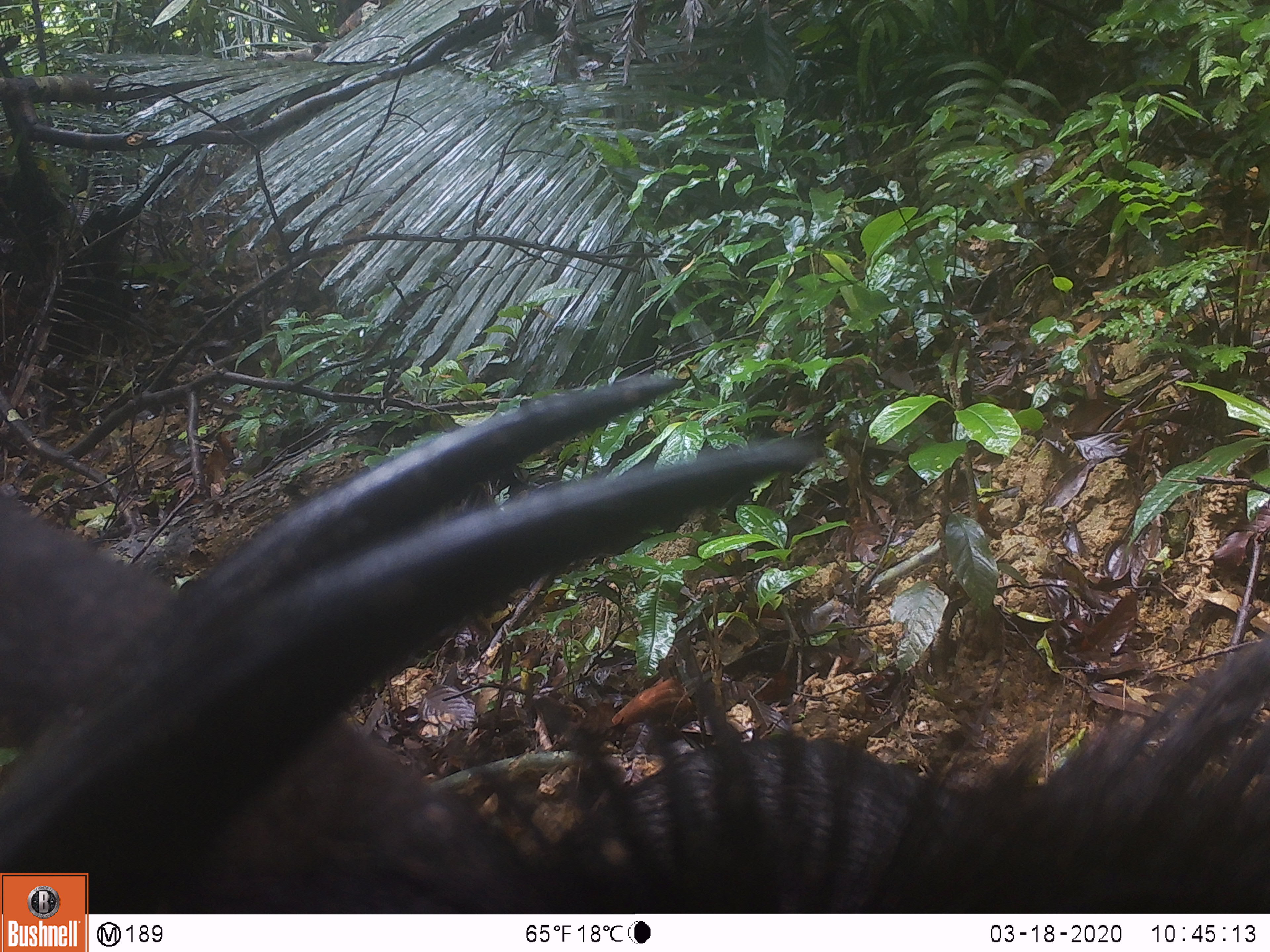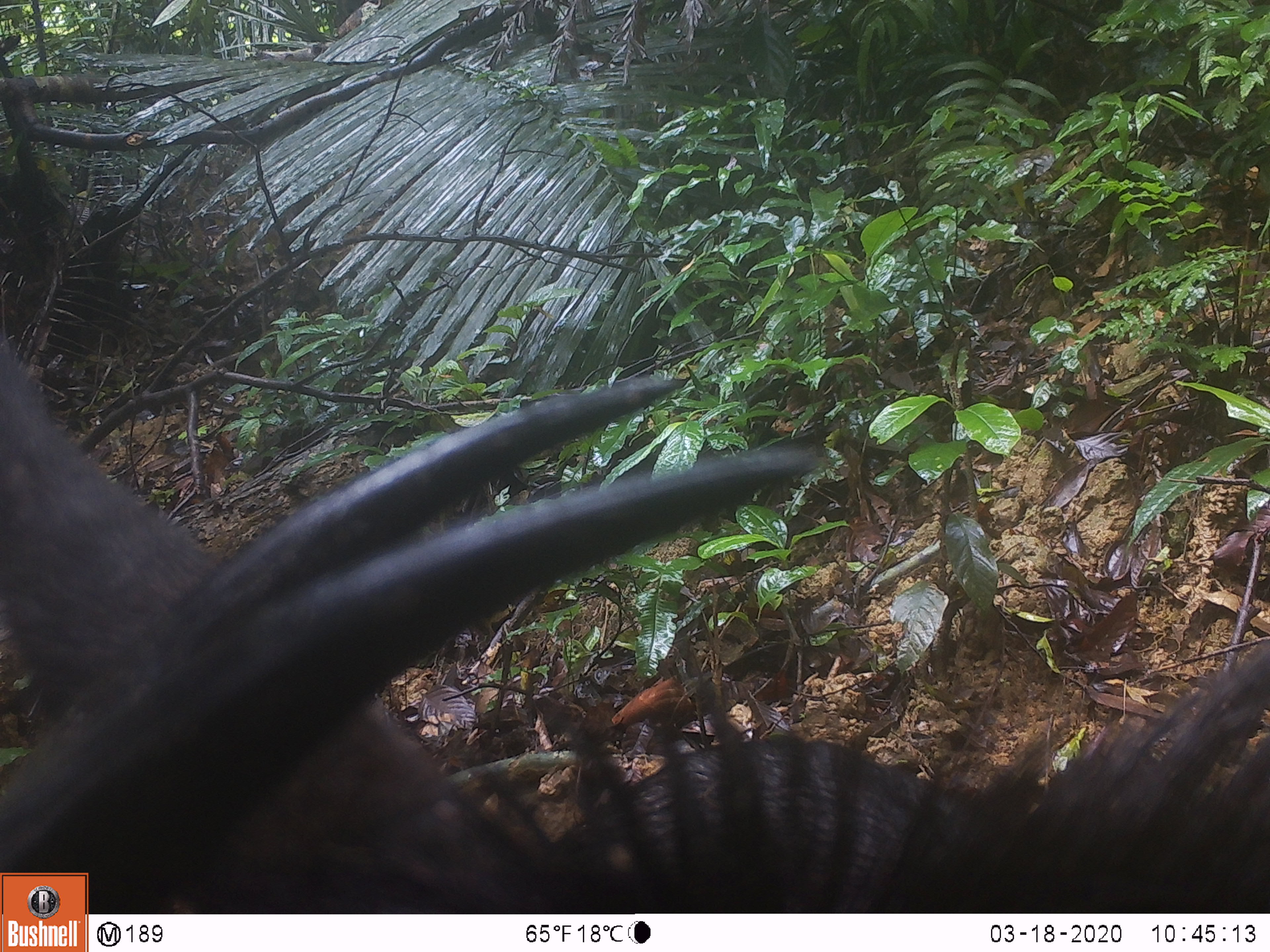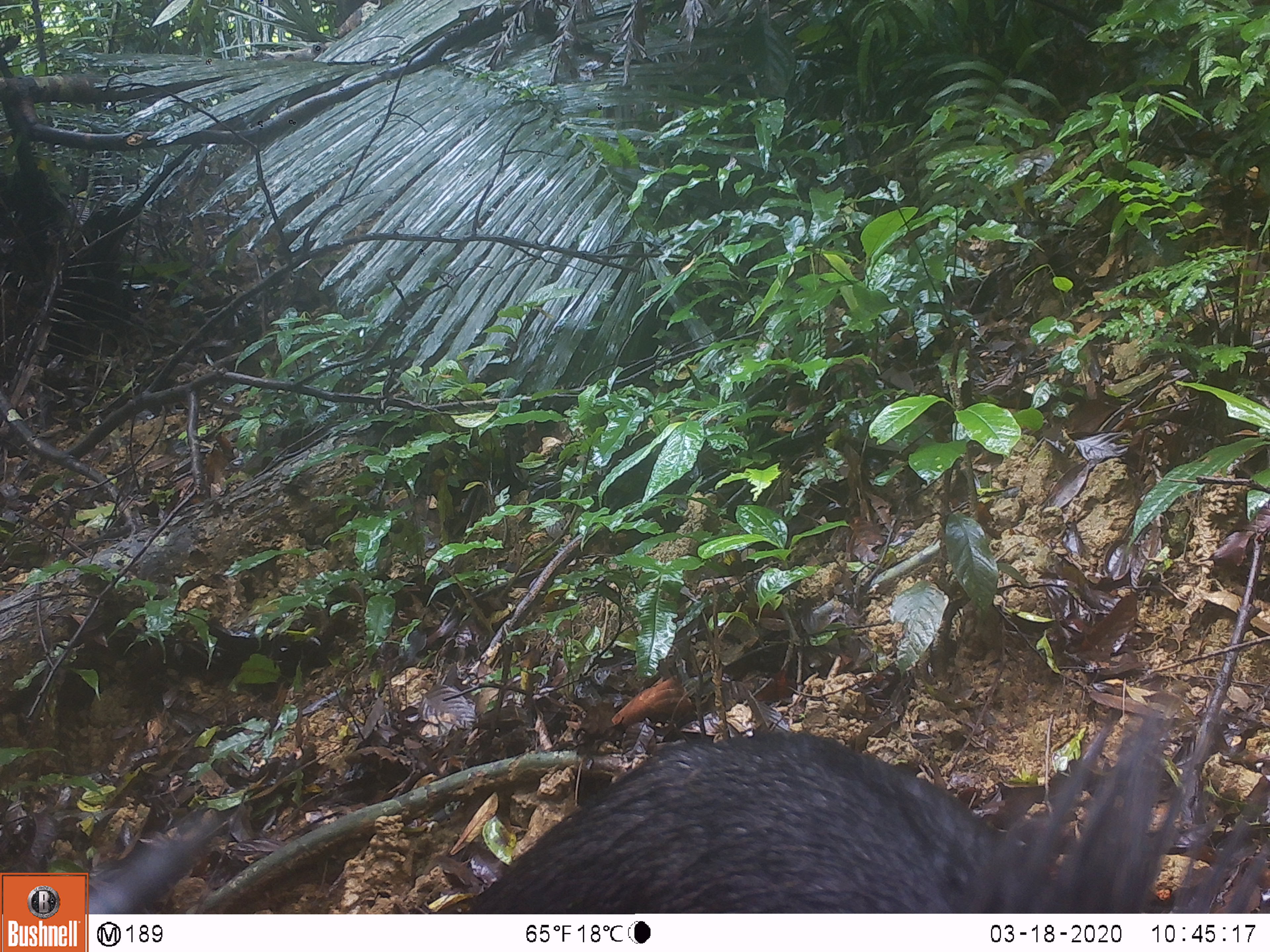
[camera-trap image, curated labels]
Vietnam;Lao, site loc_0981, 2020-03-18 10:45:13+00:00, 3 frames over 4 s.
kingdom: Animalia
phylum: Chordata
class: Mammalia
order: Artiodactyla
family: Bovidae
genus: Capricornis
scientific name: Capricornis sumatraensis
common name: chinese serow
Chinese serow (Capricornis sumatraensis). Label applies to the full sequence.